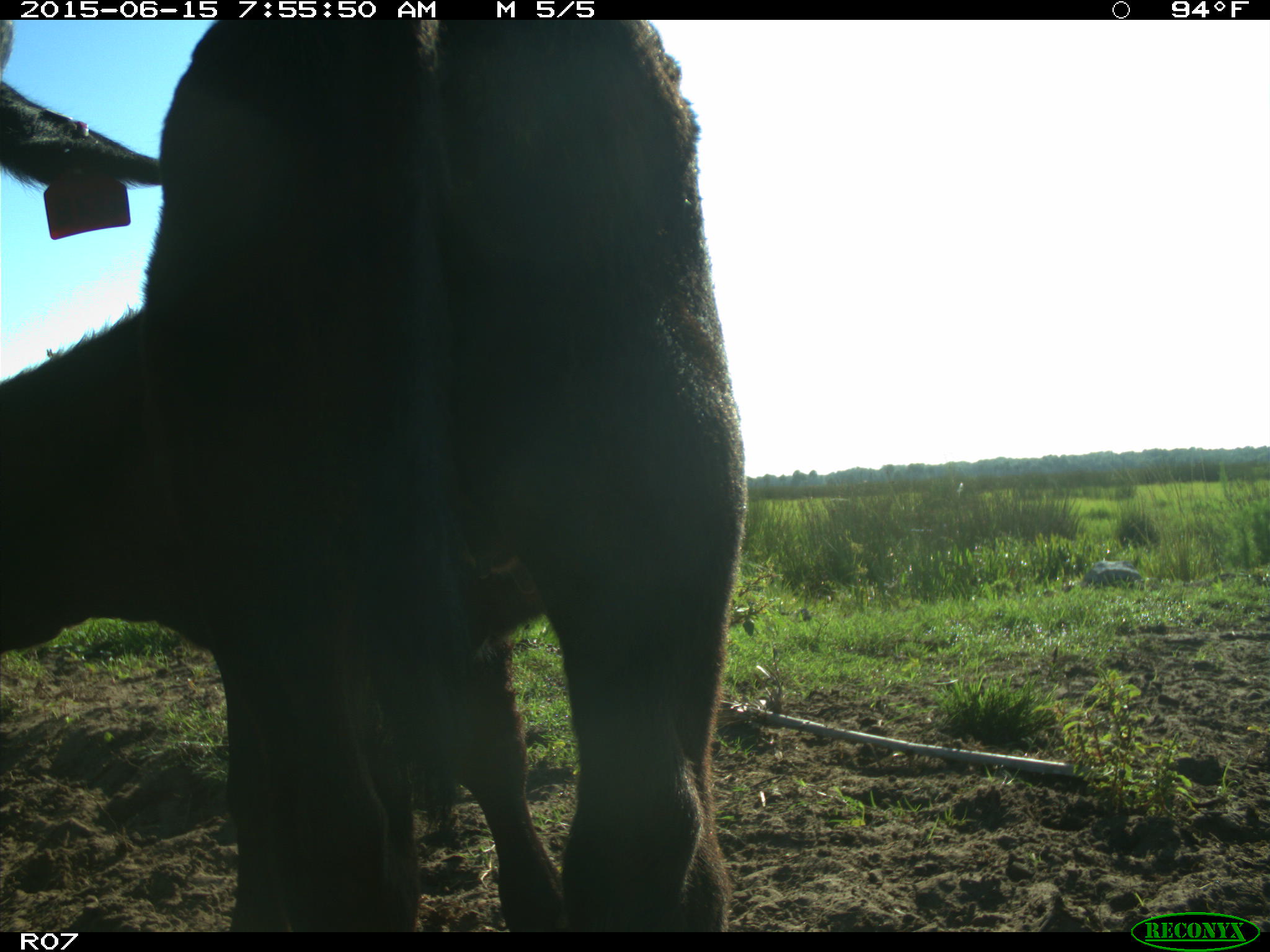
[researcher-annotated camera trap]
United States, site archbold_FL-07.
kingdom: Animalia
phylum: Chordata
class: Mammalia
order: Artiodactyla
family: Bovidae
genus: Bos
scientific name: Bos taurus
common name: domestic cow